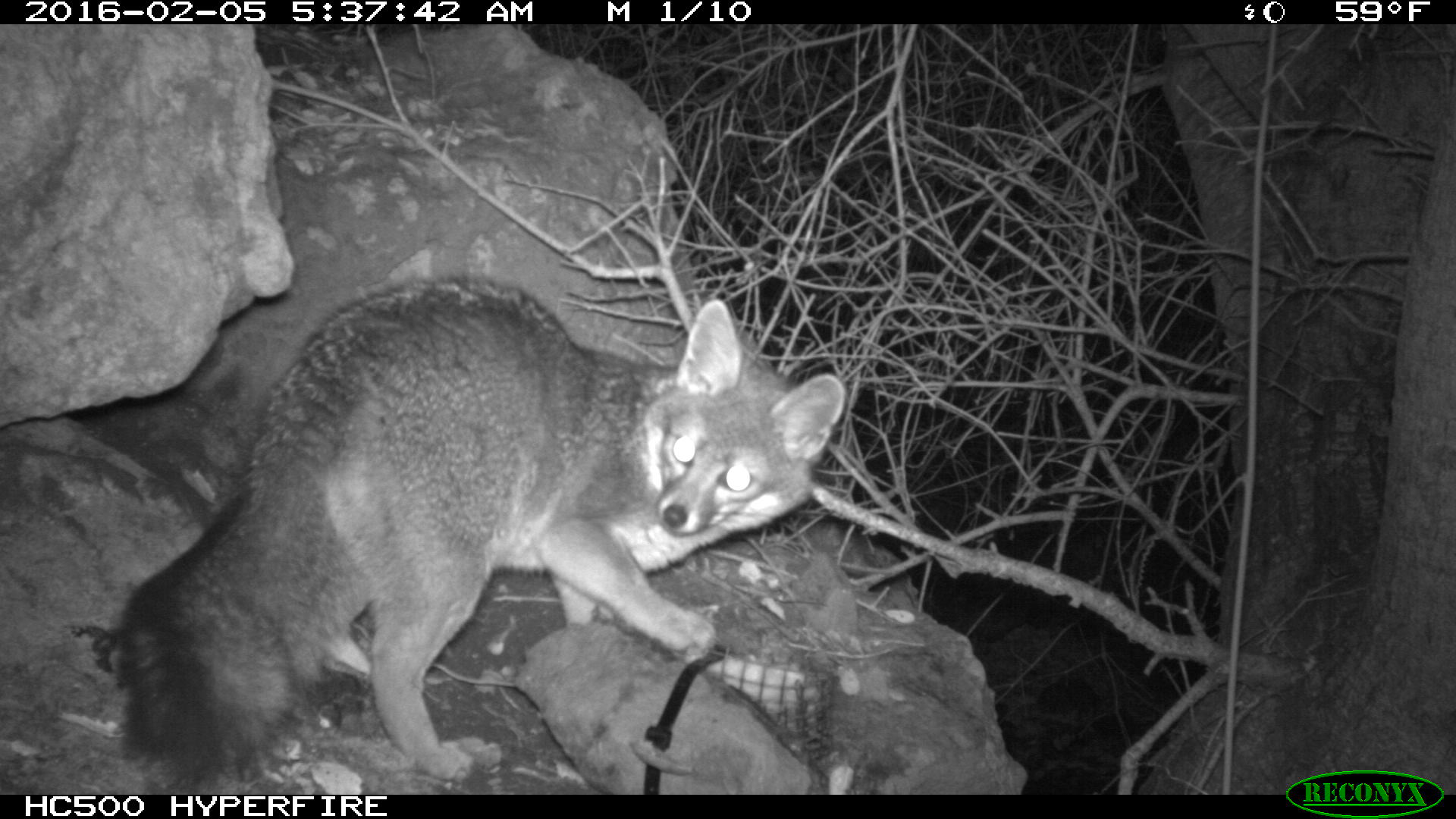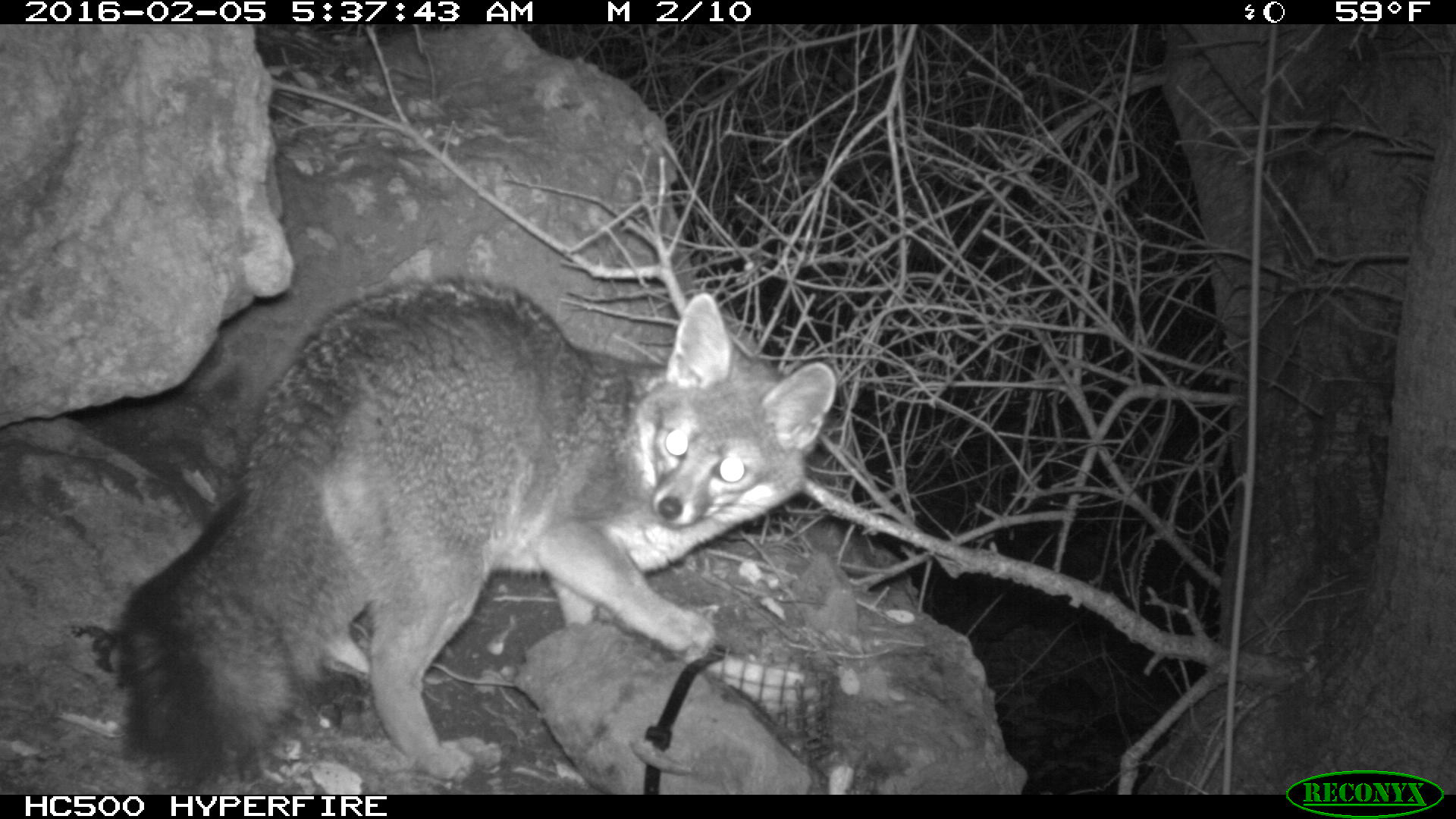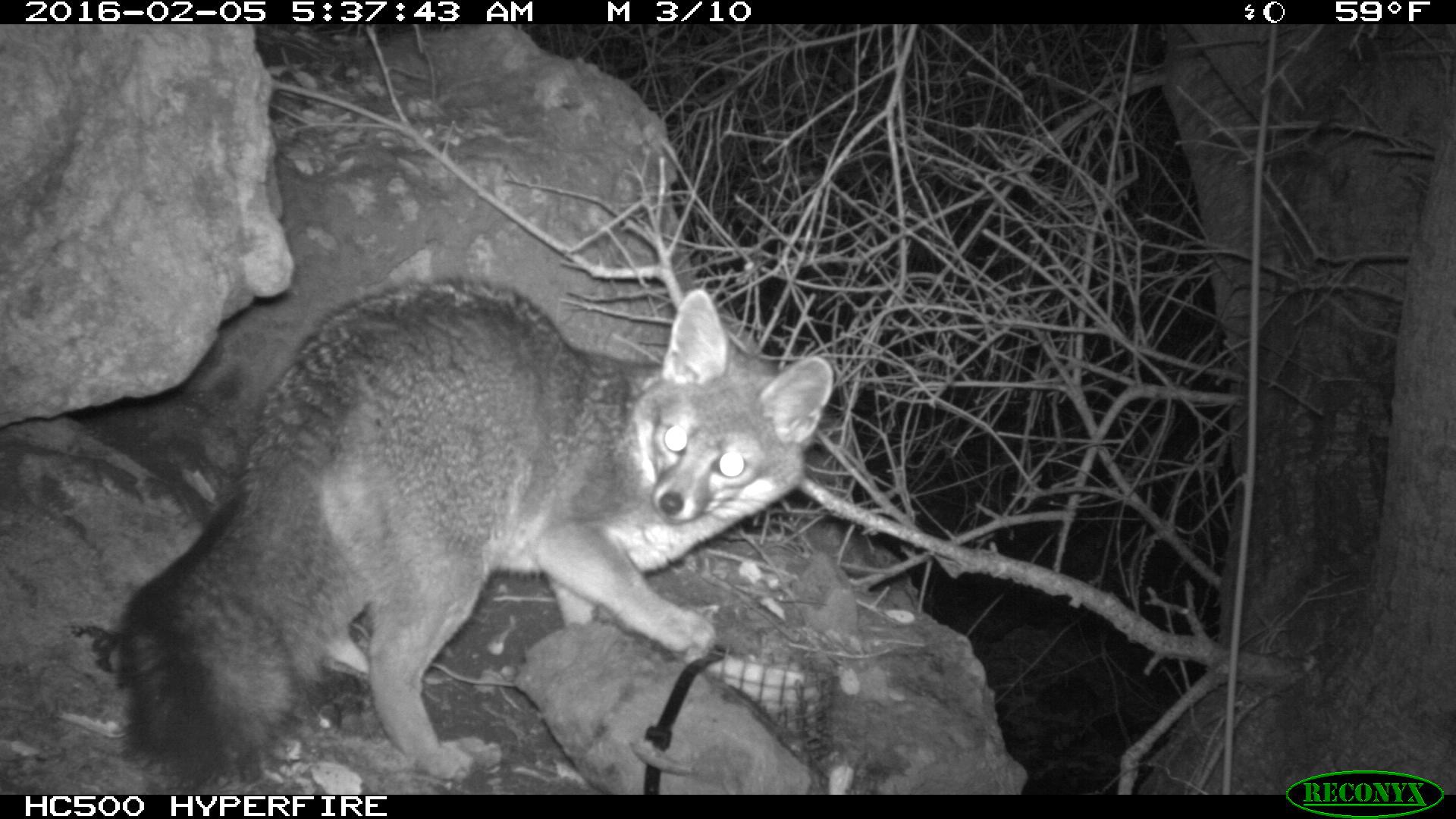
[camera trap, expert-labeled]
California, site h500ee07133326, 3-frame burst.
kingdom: Animalia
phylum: Chordata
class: Mammalia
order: Carnivora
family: Canidae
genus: Urocyon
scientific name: Urocyon littoralis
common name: island fox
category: fox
Fox (island fox) (Urocyon littoralis).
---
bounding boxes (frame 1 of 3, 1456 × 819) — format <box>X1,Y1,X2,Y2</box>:
fox: <box>115,276,842,788</box>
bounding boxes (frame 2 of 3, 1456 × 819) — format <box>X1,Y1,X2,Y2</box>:
fox: <box>115,281,835,783</box>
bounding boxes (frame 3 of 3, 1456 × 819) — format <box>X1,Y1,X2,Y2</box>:
fox: <box>115,271,834,792</box>